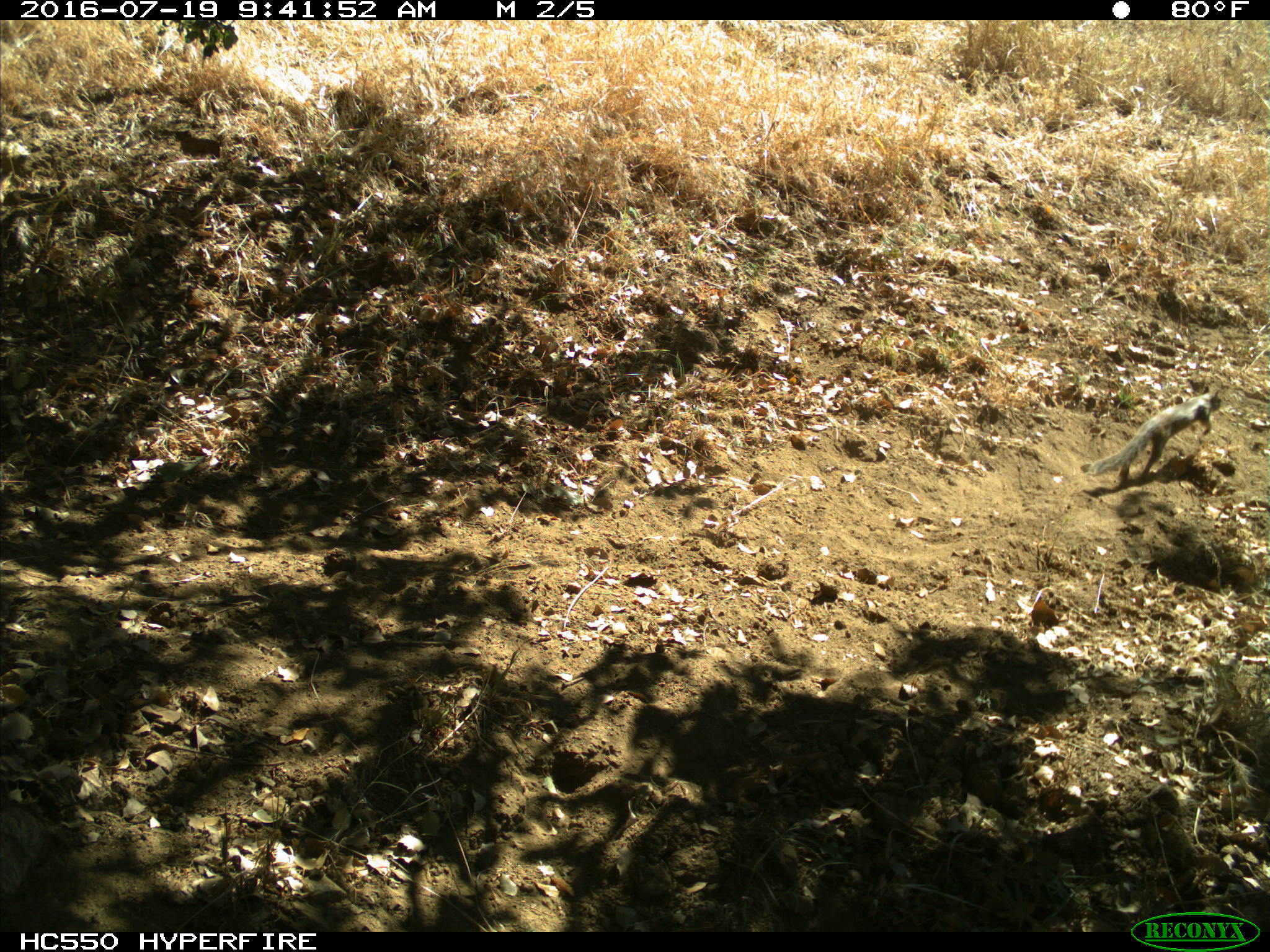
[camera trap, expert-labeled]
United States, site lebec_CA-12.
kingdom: Animalia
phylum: Chordata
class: Mammalia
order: Rodentia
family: Sciuridae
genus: Otospermophilus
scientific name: Otospermophilus beecheyi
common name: california ground squirrel